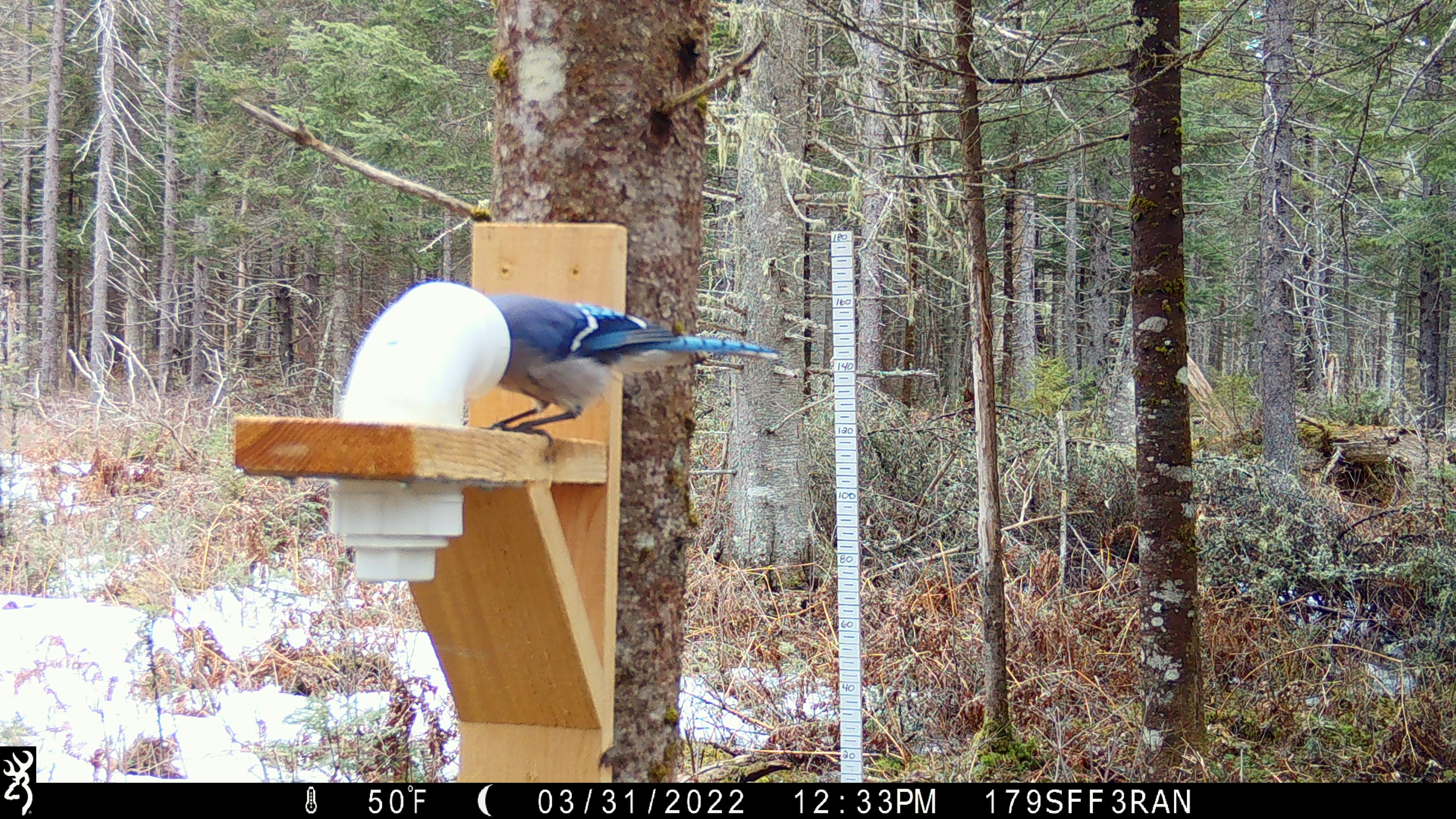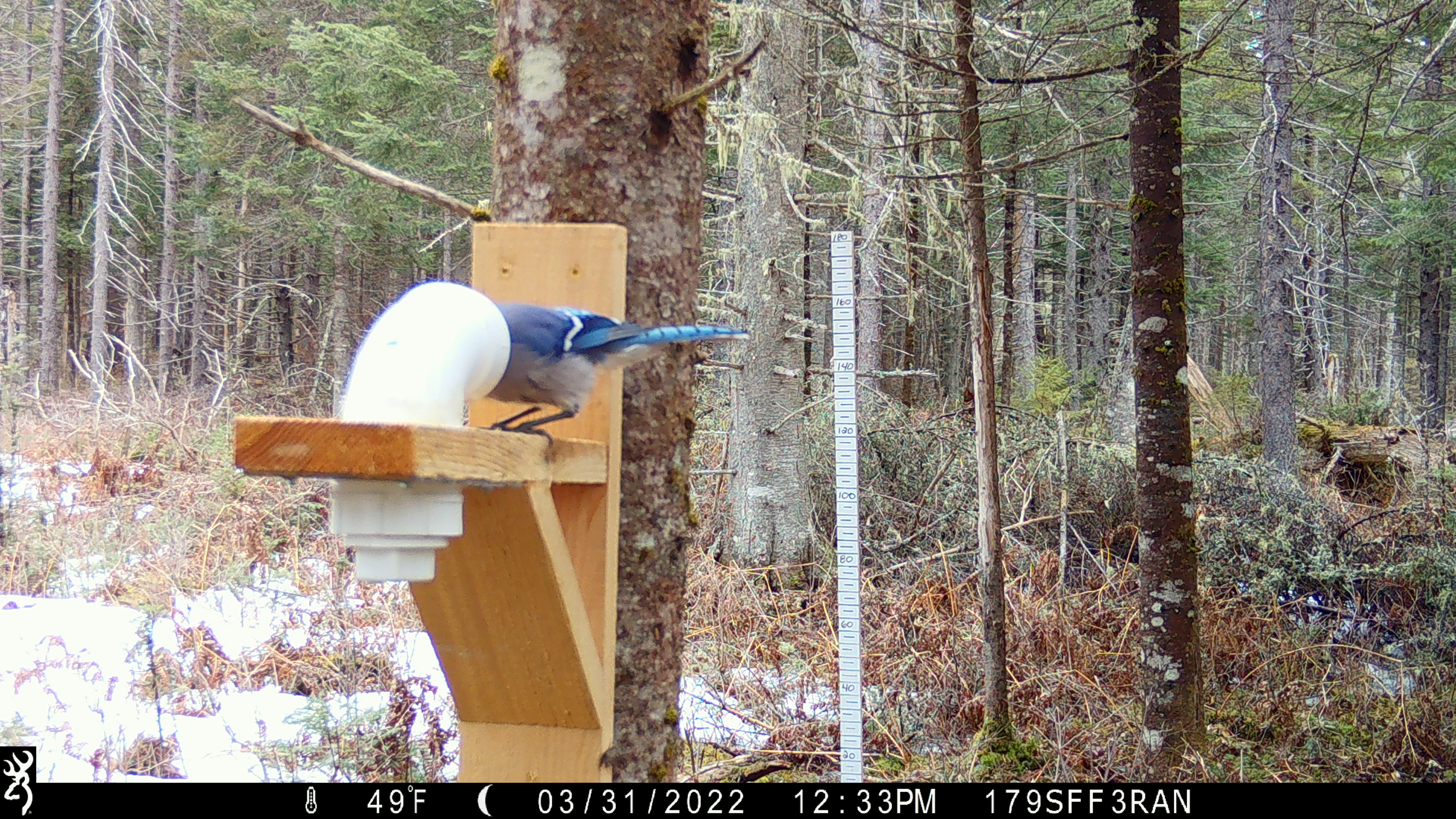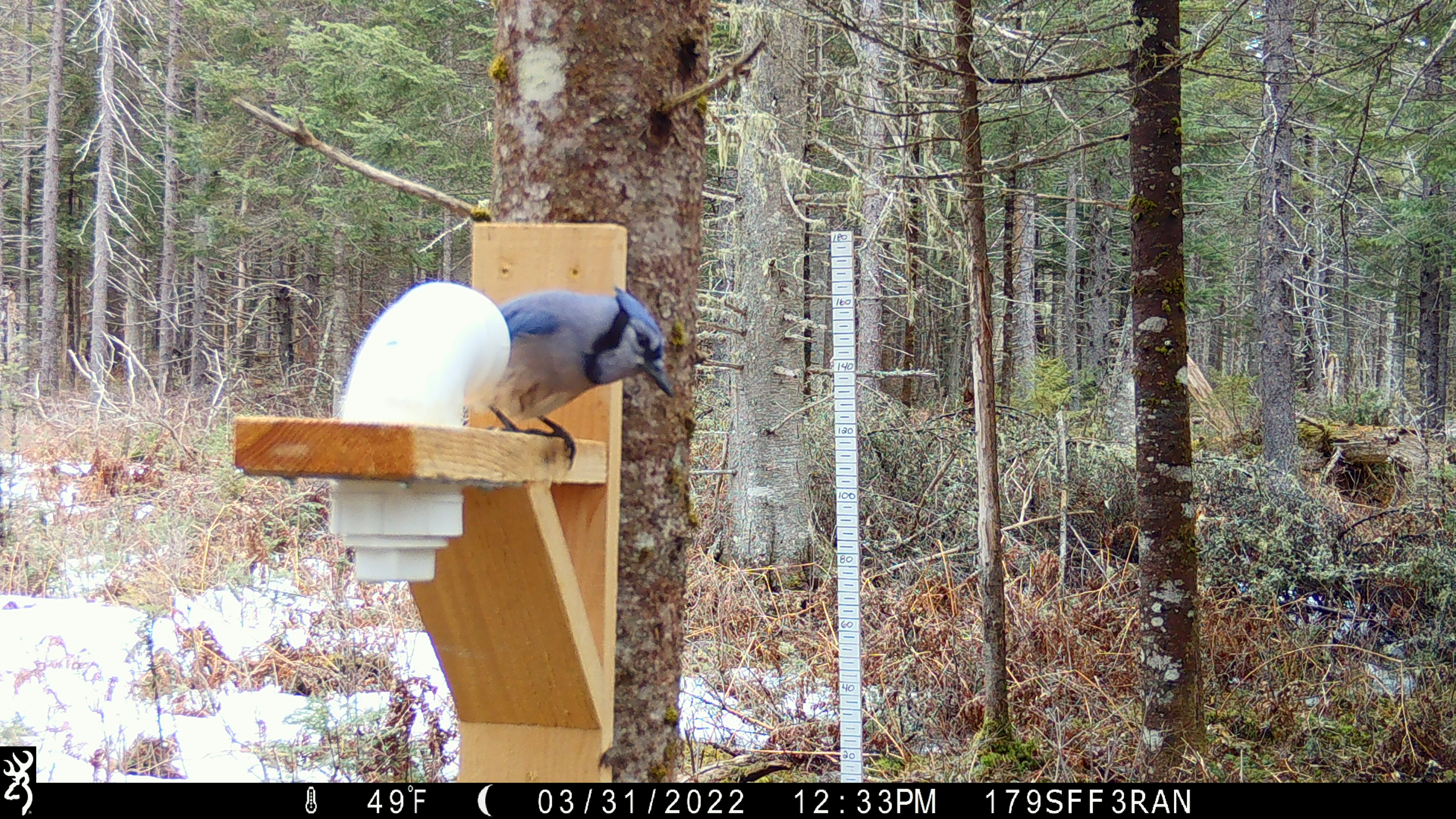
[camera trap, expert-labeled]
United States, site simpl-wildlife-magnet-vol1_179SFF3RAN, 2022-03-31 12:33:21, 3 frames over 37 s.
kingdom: Animalia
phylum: Chordata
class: Aves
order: Passeriformes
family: Corvidae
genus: Cyanocitta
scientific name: Cyanocitta cristata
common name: blue jay